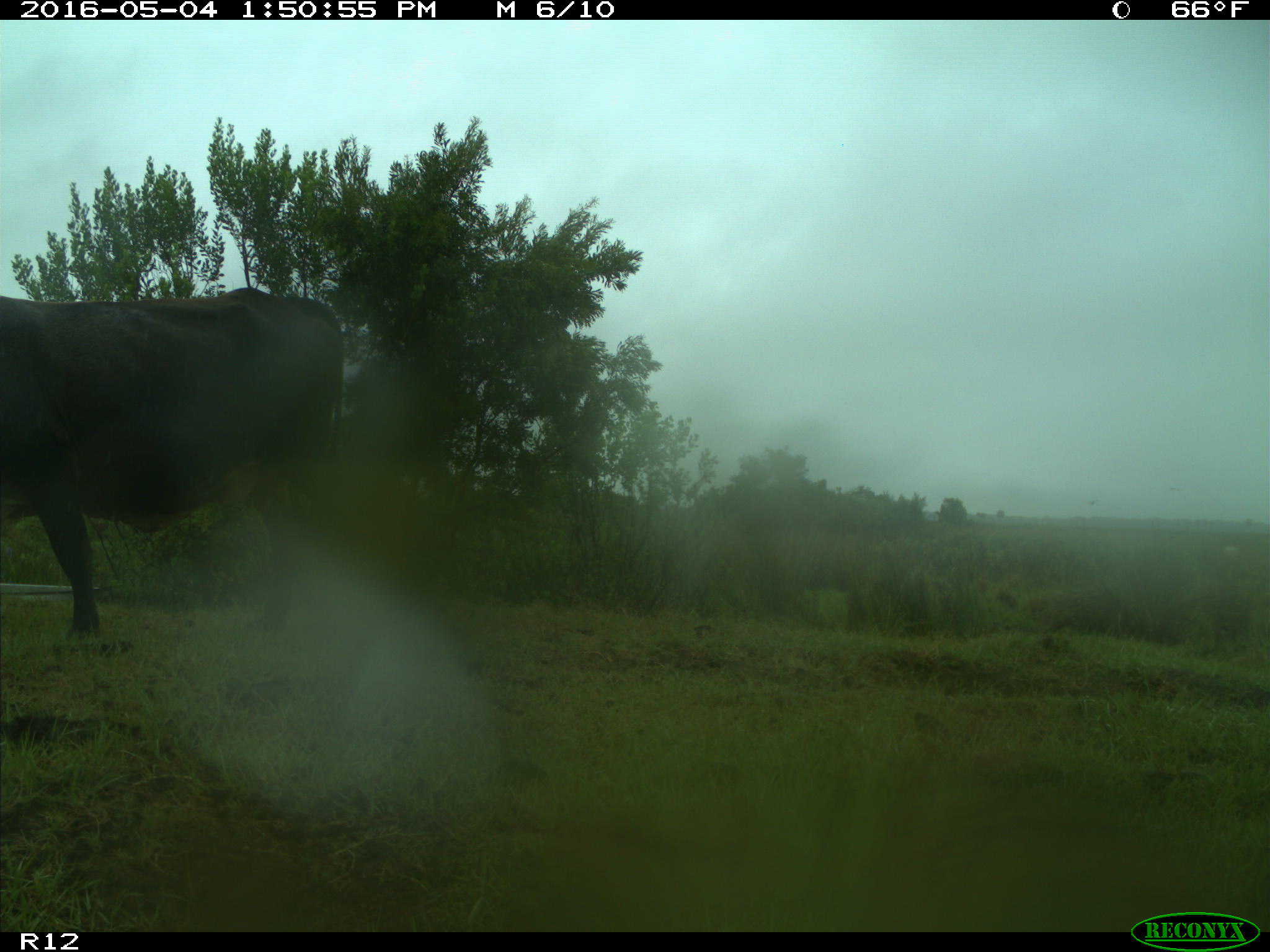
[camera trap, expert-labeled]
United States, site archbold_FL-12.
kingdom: Animalia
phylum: Chordata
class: Mammalia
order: Artiodactyla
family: Bovidae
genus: Bos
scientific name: Bos taurus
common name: domestic cow